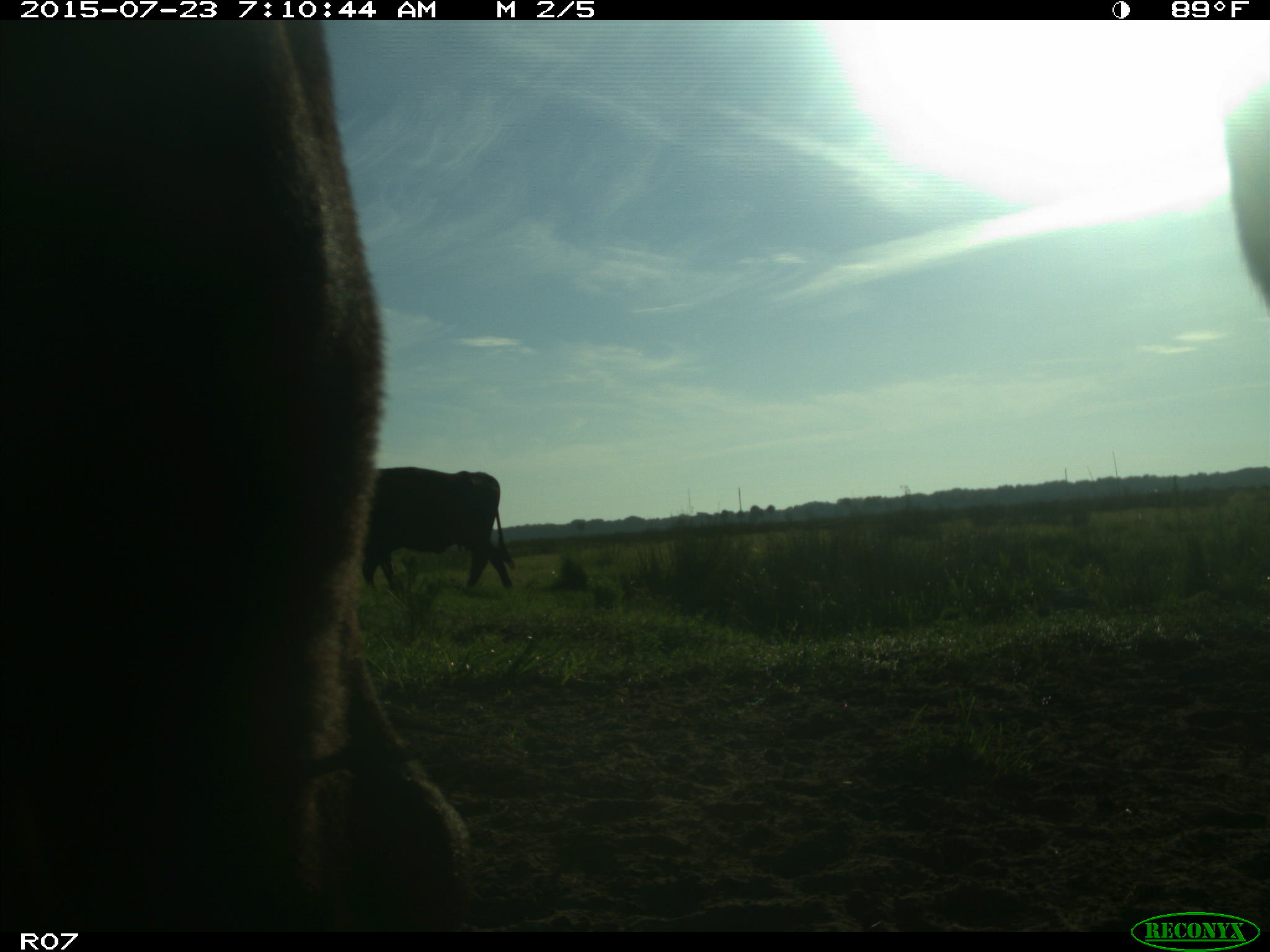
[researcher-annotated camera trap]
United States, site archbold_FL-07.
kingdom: Animalia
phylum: Chordata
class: Mammalia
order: Artiodactyla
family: Bovidae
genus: Bos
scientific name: Bos taurus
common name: domestic cow